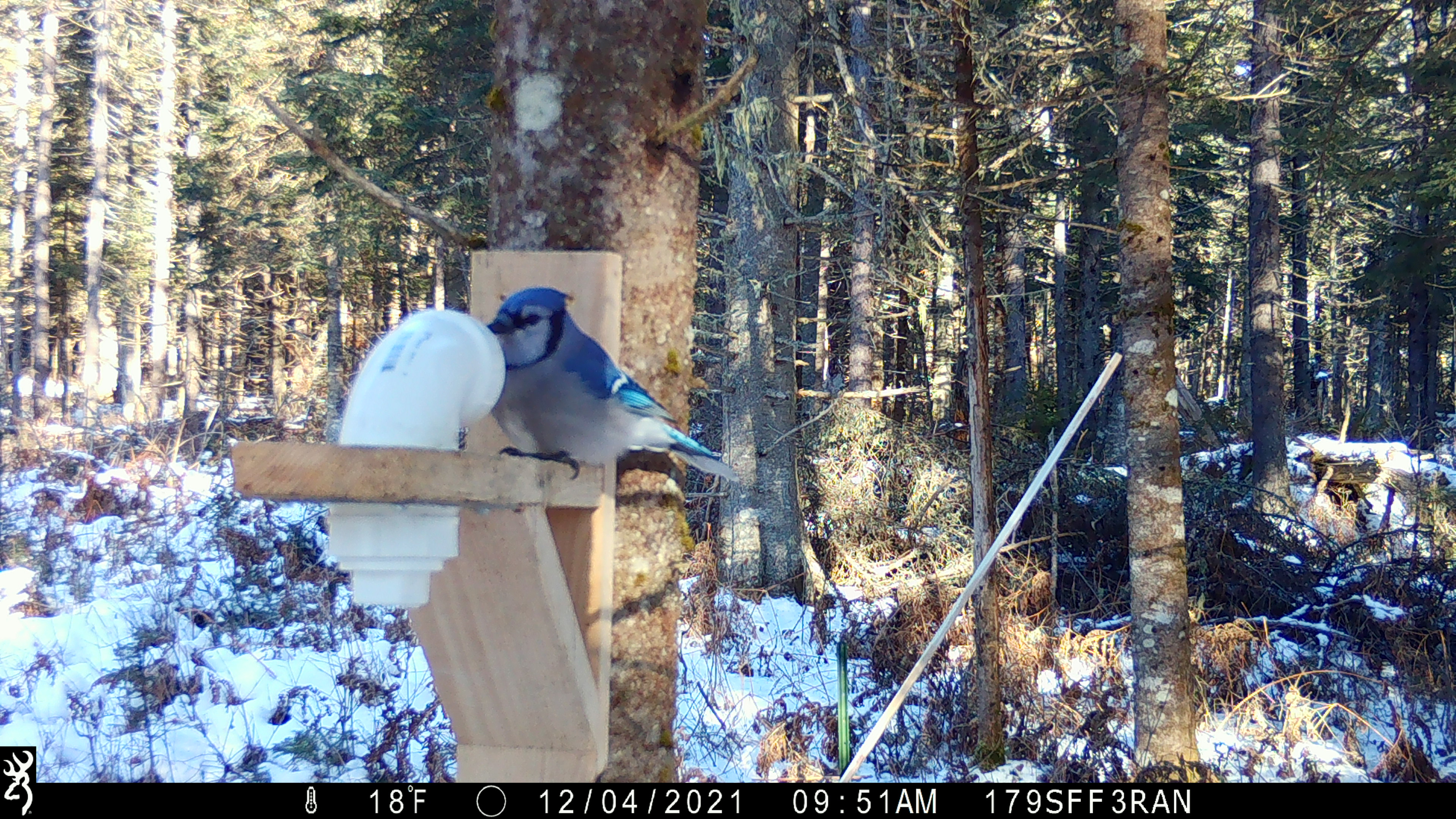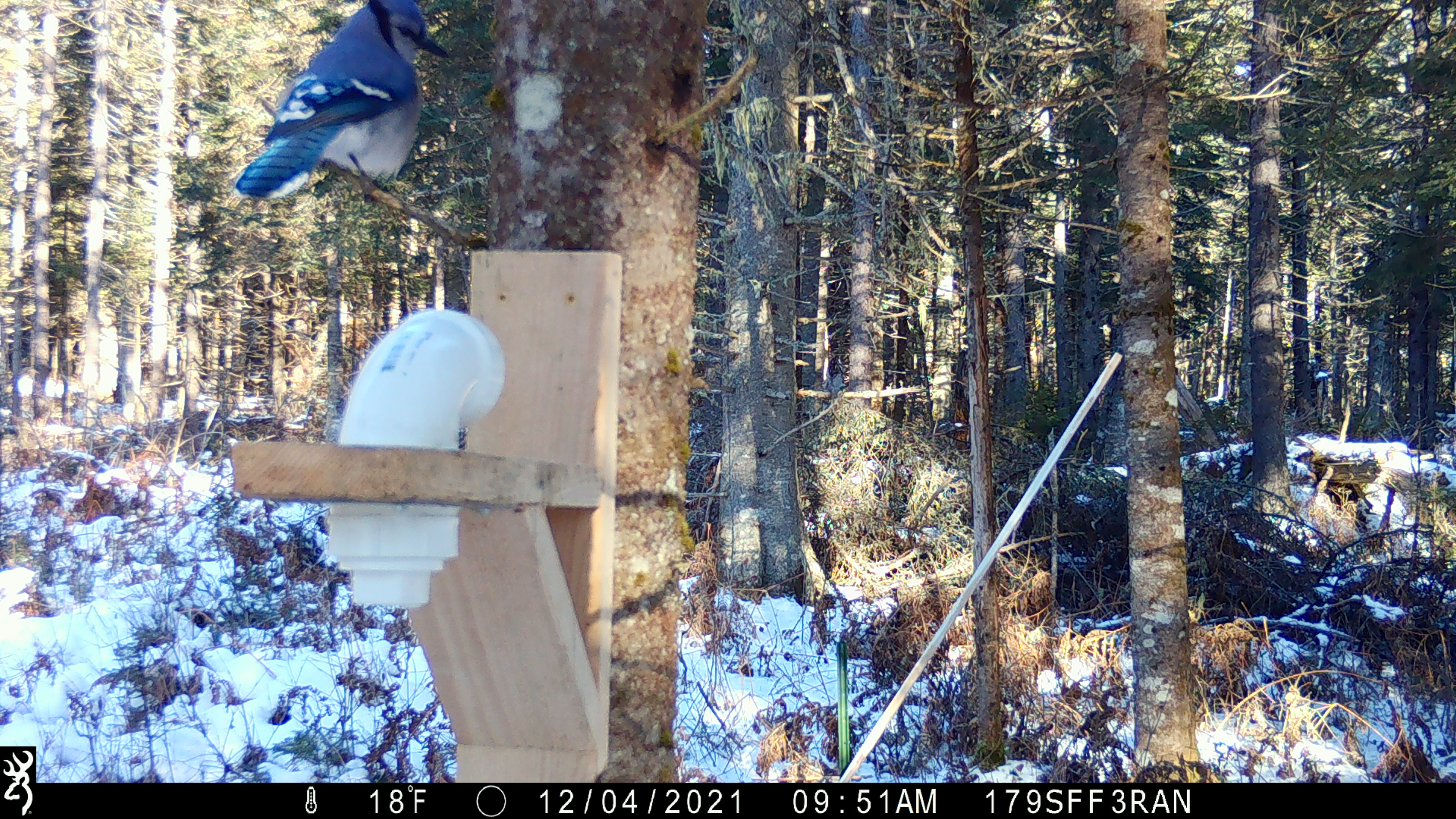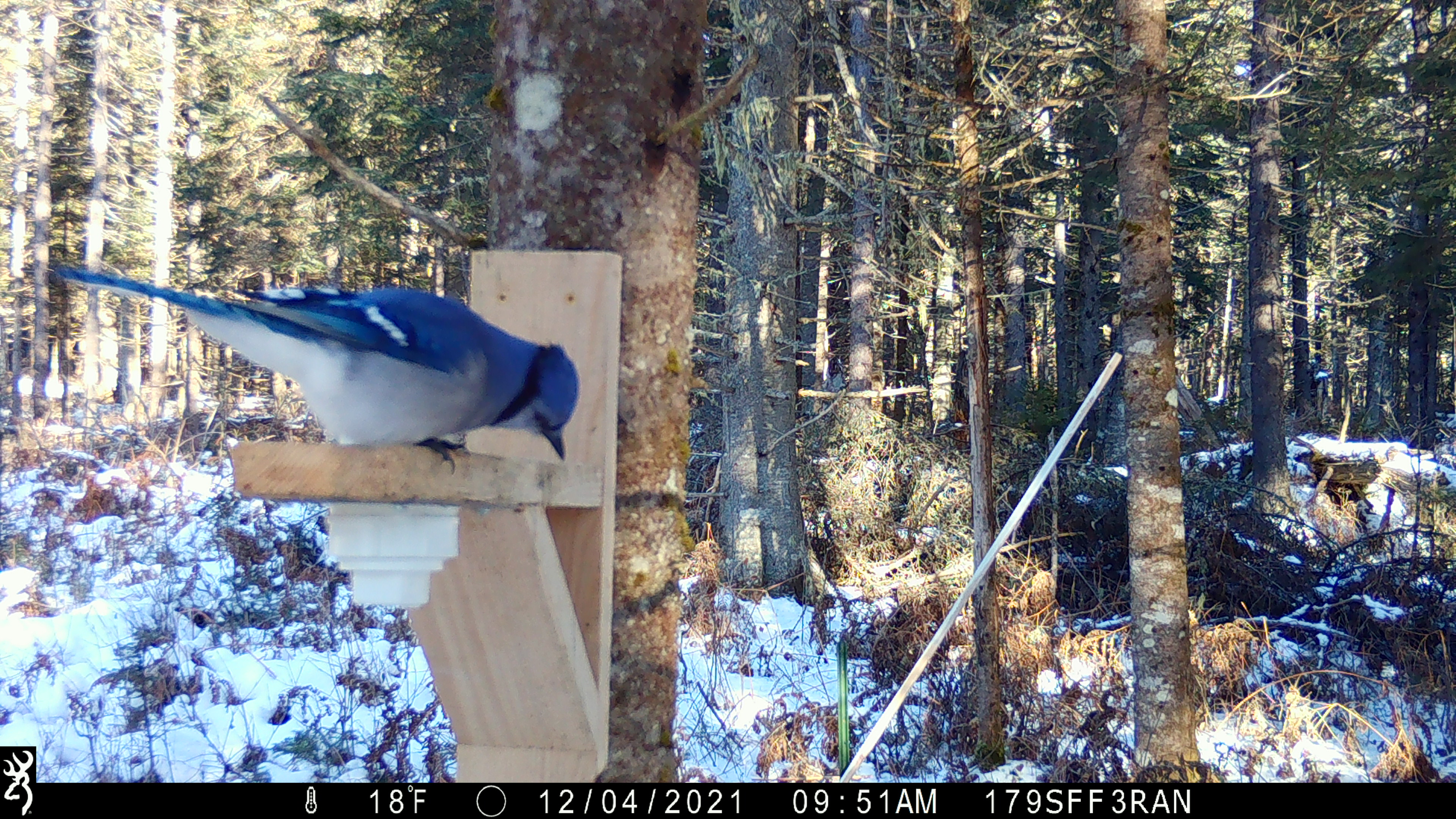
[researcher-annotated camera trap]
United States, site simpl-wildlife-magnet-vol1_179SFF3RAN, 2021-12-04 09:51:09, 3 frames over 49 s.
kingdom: Animalia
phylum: Chordata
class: Aves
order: Passeriformes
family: Corvidae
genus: Cyanocitta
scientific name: Cyanocitta cristata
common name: blue jay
Blue jay (Cyanocitta cristata).